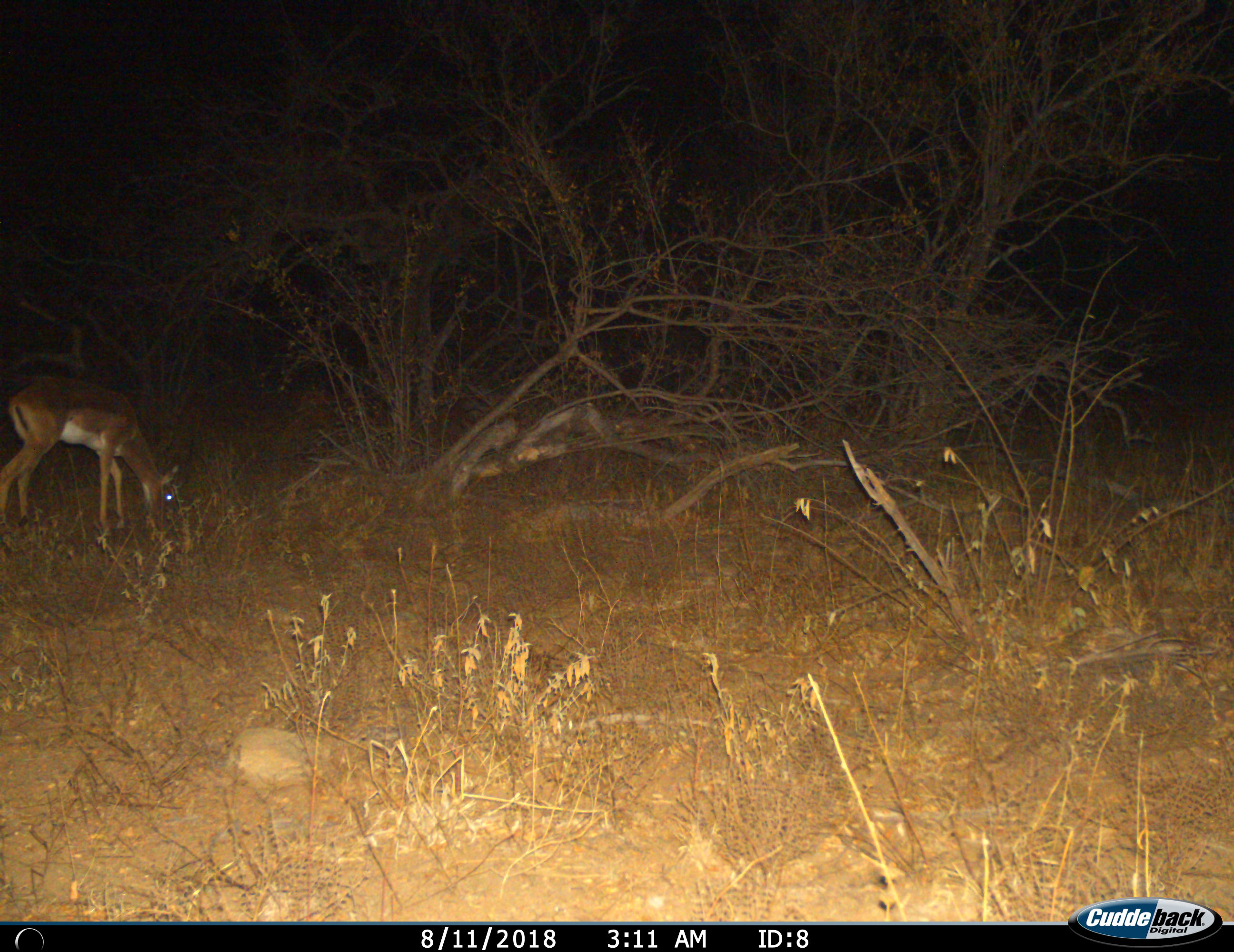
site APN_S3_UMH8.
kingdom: Animalia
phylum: Chordata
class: Mammalia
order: Artiodactyla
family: Bovidae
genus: Aepyceros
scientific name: Aepyceros melampus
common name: impala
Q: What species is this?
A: Impala (Aepyceros melampus).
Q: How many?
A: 1.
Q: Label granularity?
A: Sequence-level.